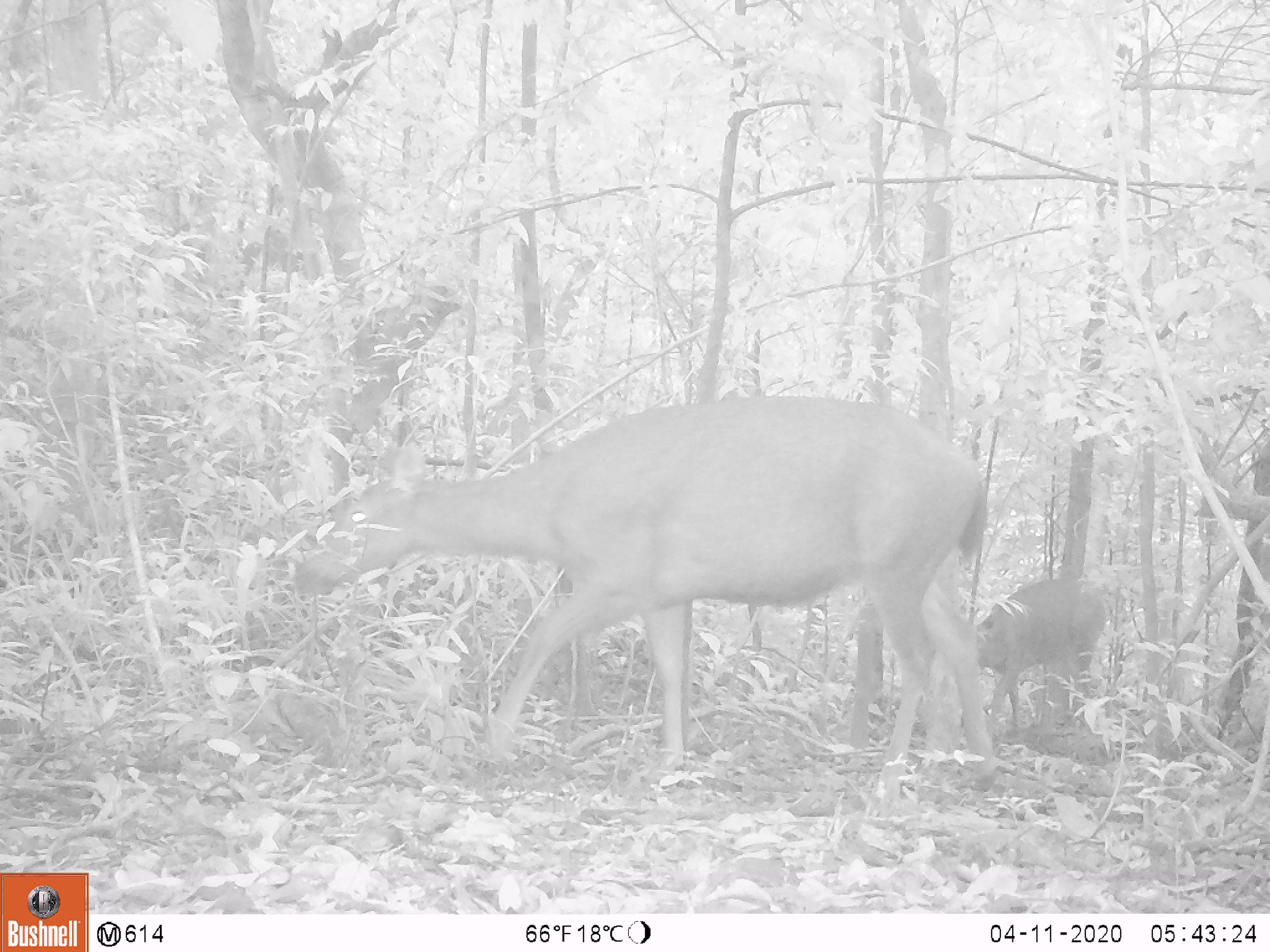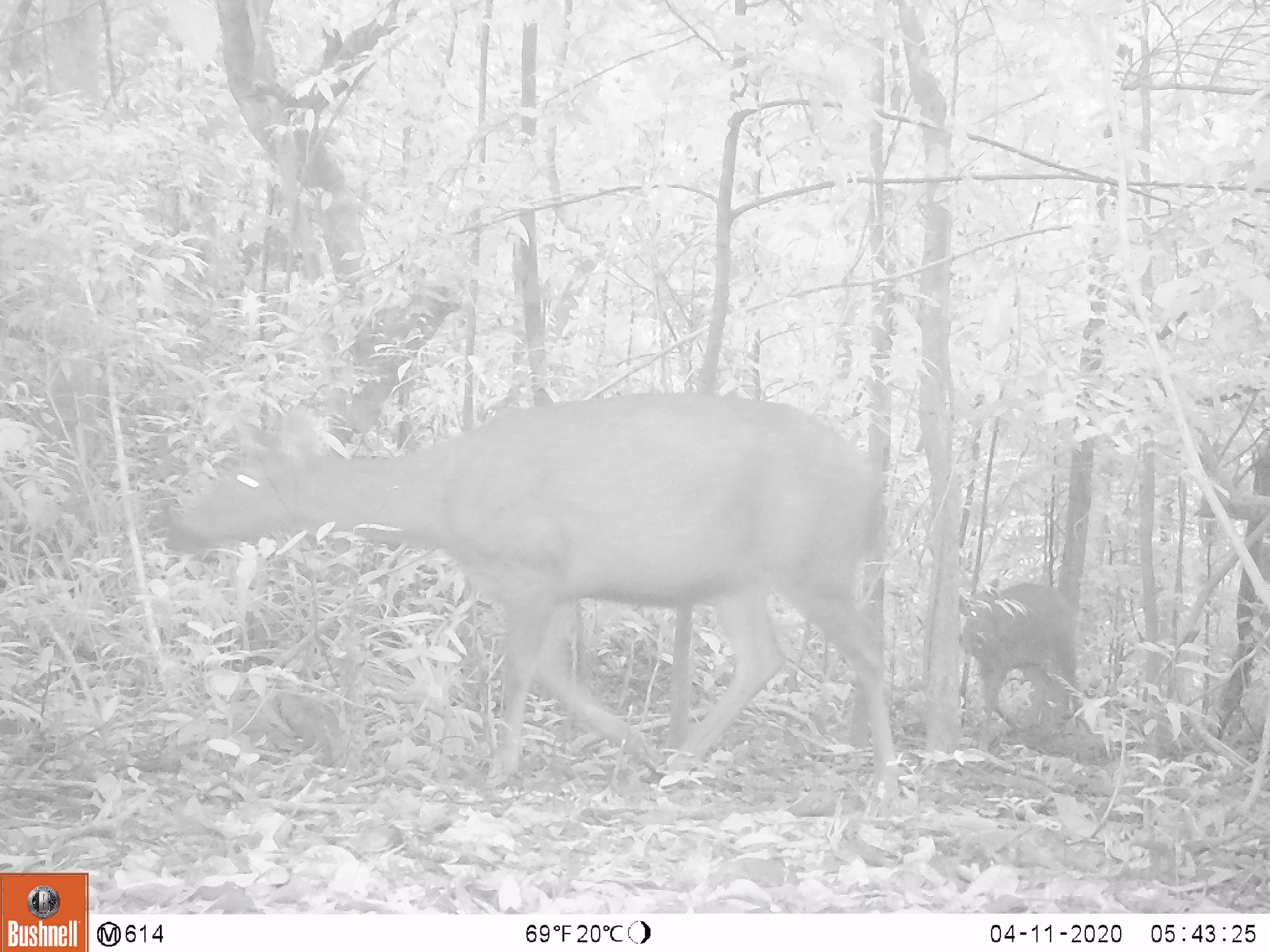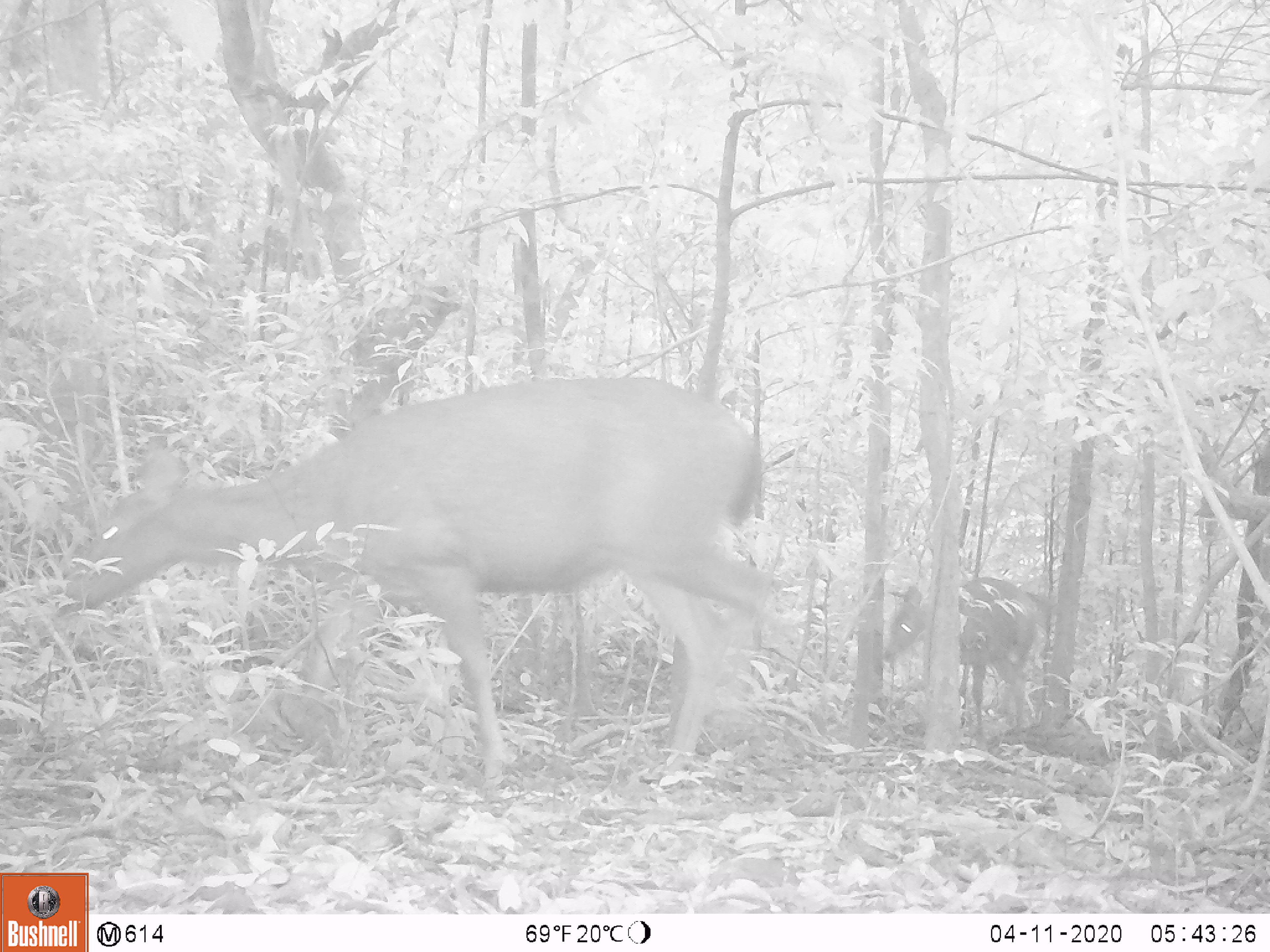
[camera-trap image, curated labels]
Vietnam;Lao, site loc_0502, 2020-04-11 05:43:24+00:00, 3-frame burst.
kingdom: Animalia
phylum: Chordata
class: Mammalia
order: Artiodactyla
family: Cervidae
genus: Rusa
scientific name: Rusa unicolor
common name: sambar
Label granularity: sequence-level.